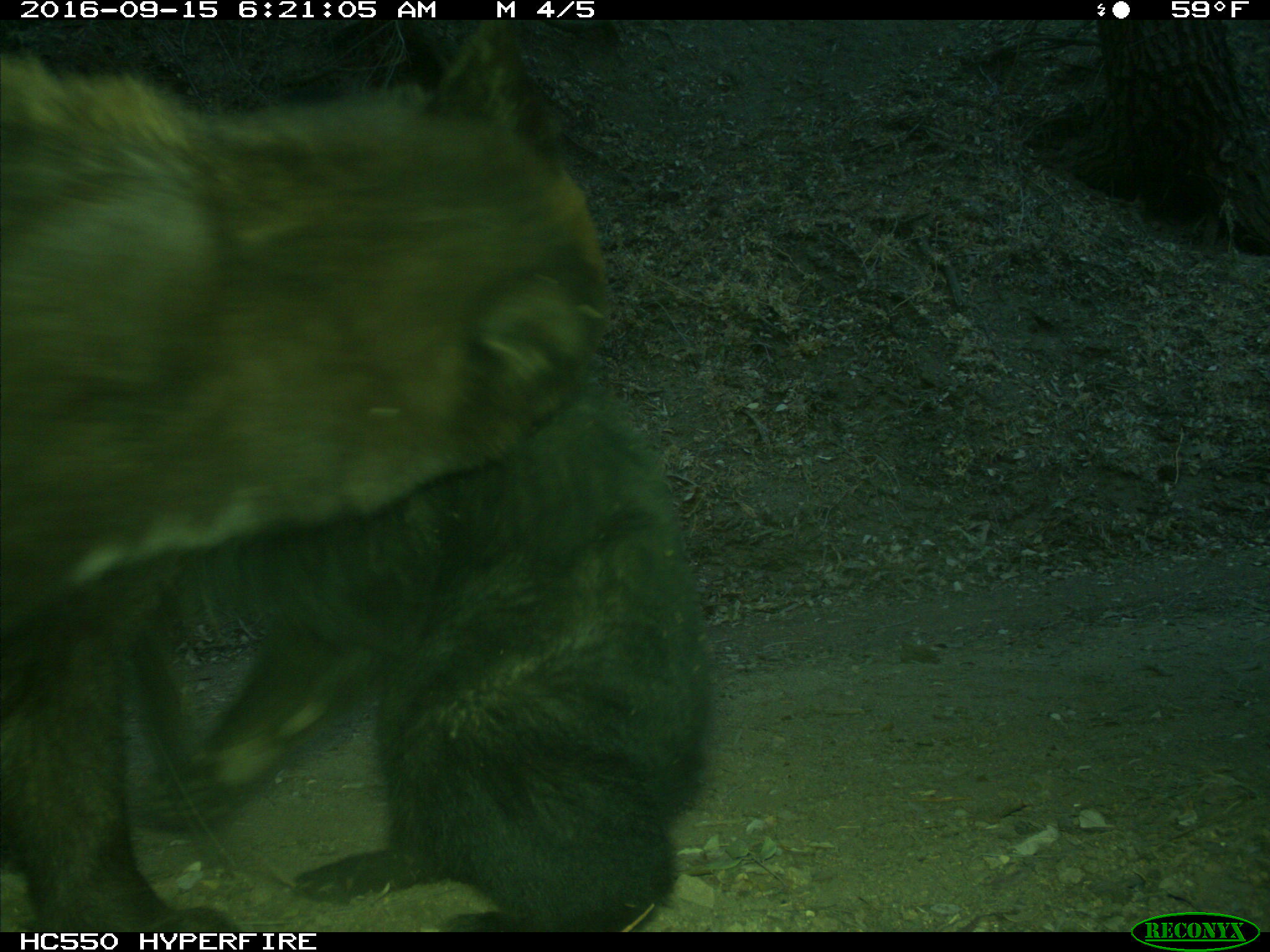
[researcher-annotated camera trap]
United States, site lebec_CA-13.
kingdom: Animalia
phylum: Chordata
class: Mammalia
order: Carnivora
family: Ursidae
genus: Ursus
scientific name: Ursus americanus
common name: american black bear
Ursus americanus (american black bear).